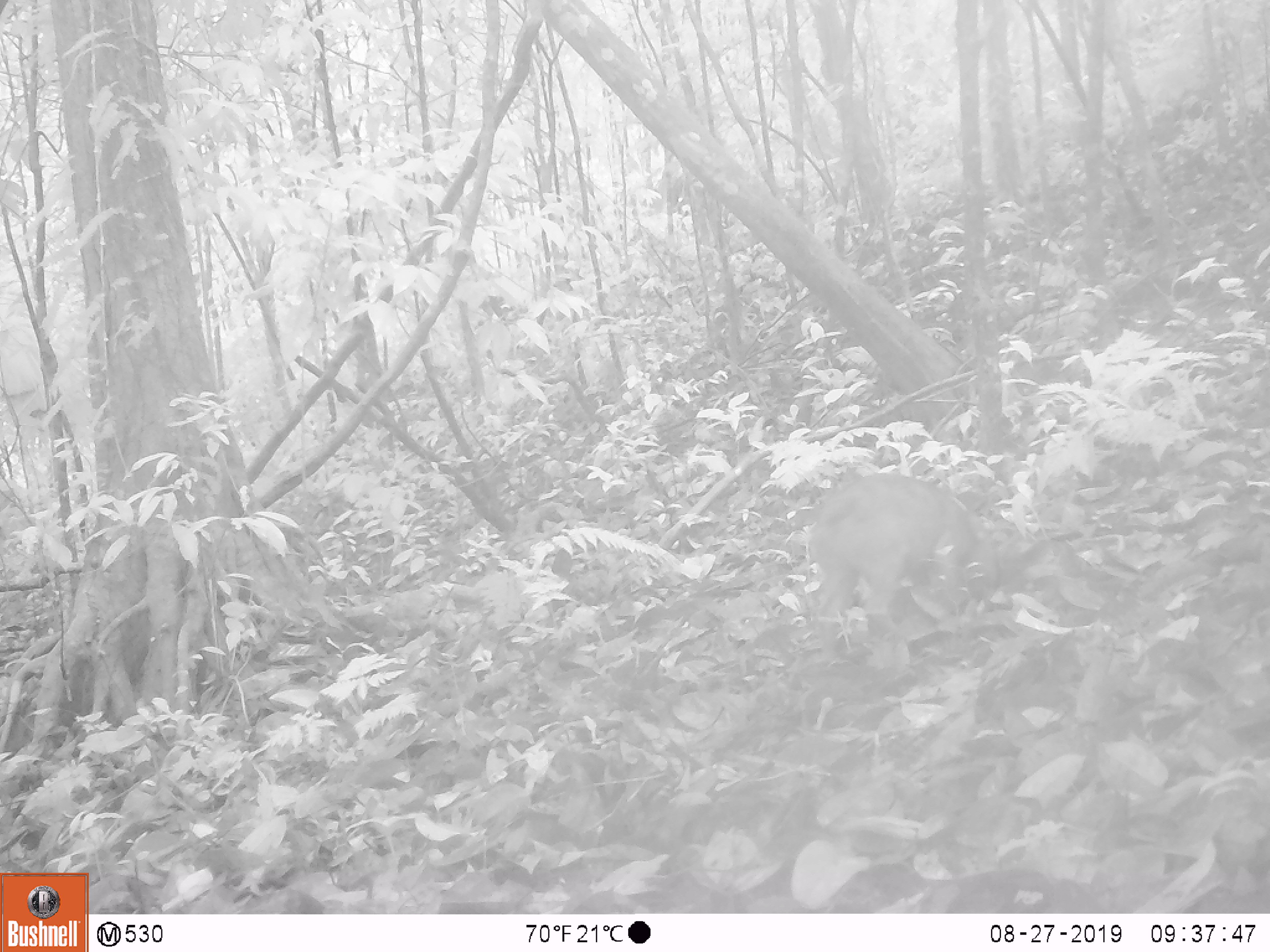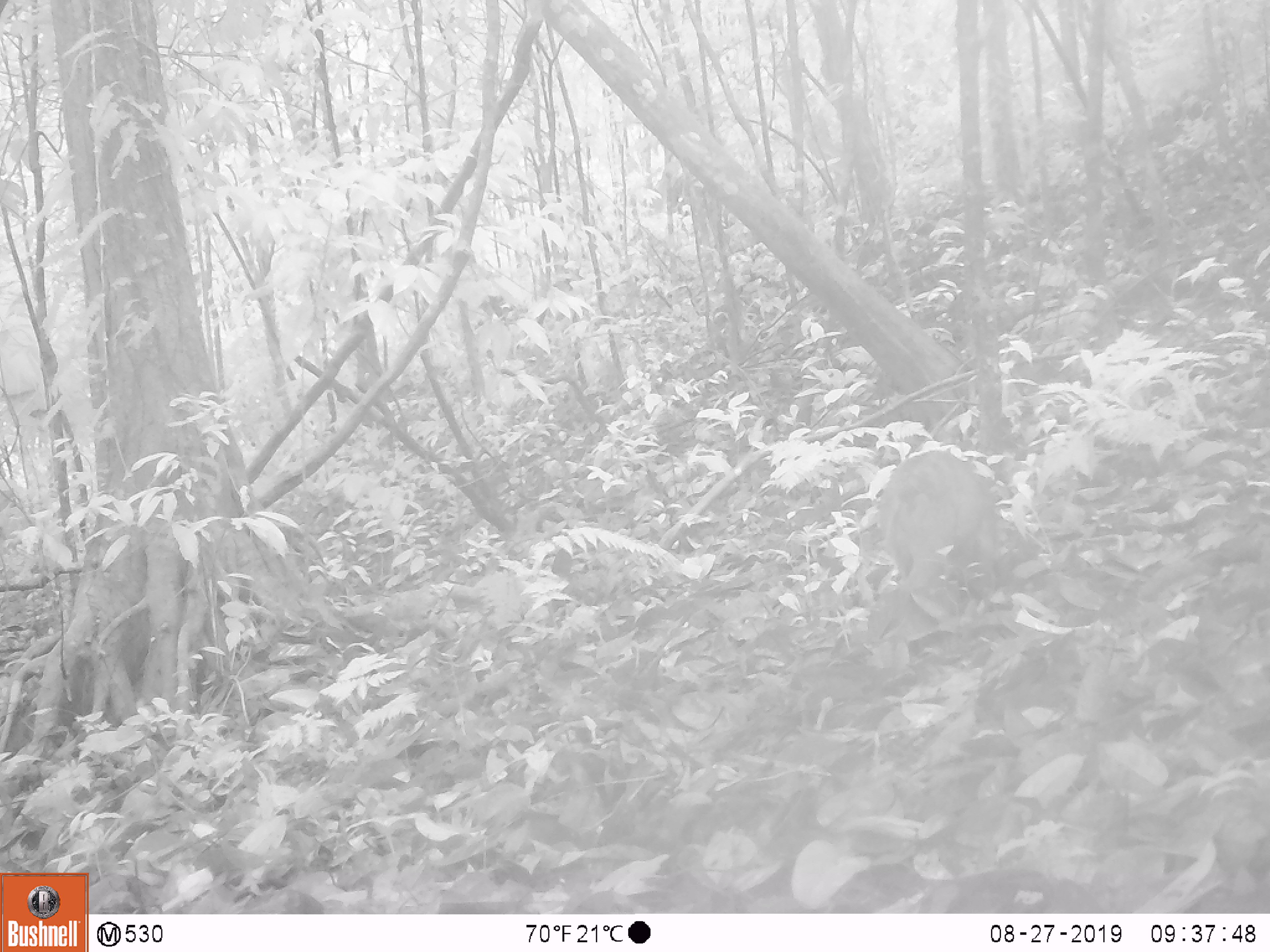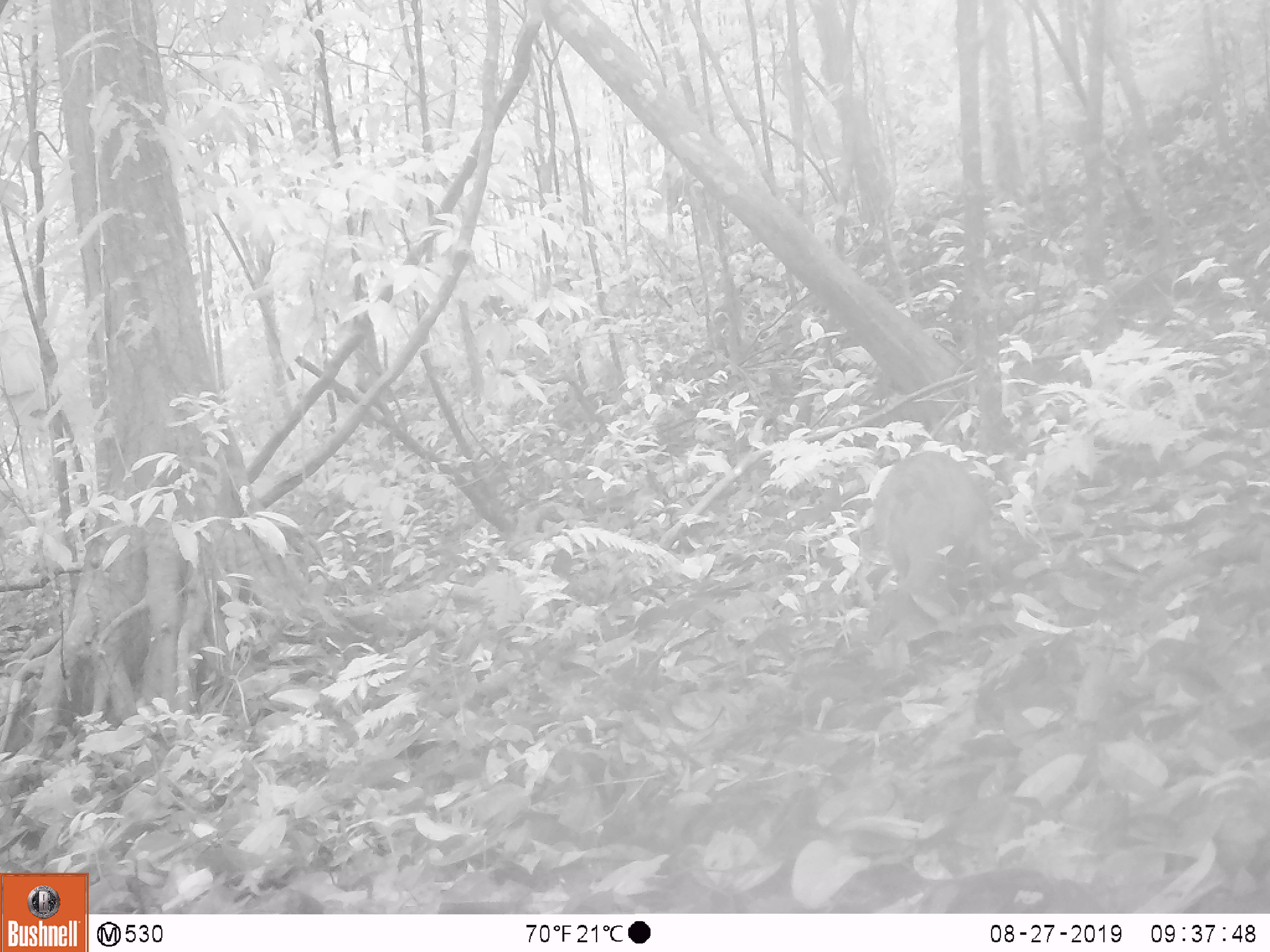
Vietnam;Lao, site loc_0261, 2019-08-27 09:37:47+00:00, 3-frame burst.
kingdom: Animalia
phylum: Chordata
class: Mammalia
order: Artiodactyla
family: Suidae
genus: Sus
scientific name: Sus scrofa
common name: eurasian wild pig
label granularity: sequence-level